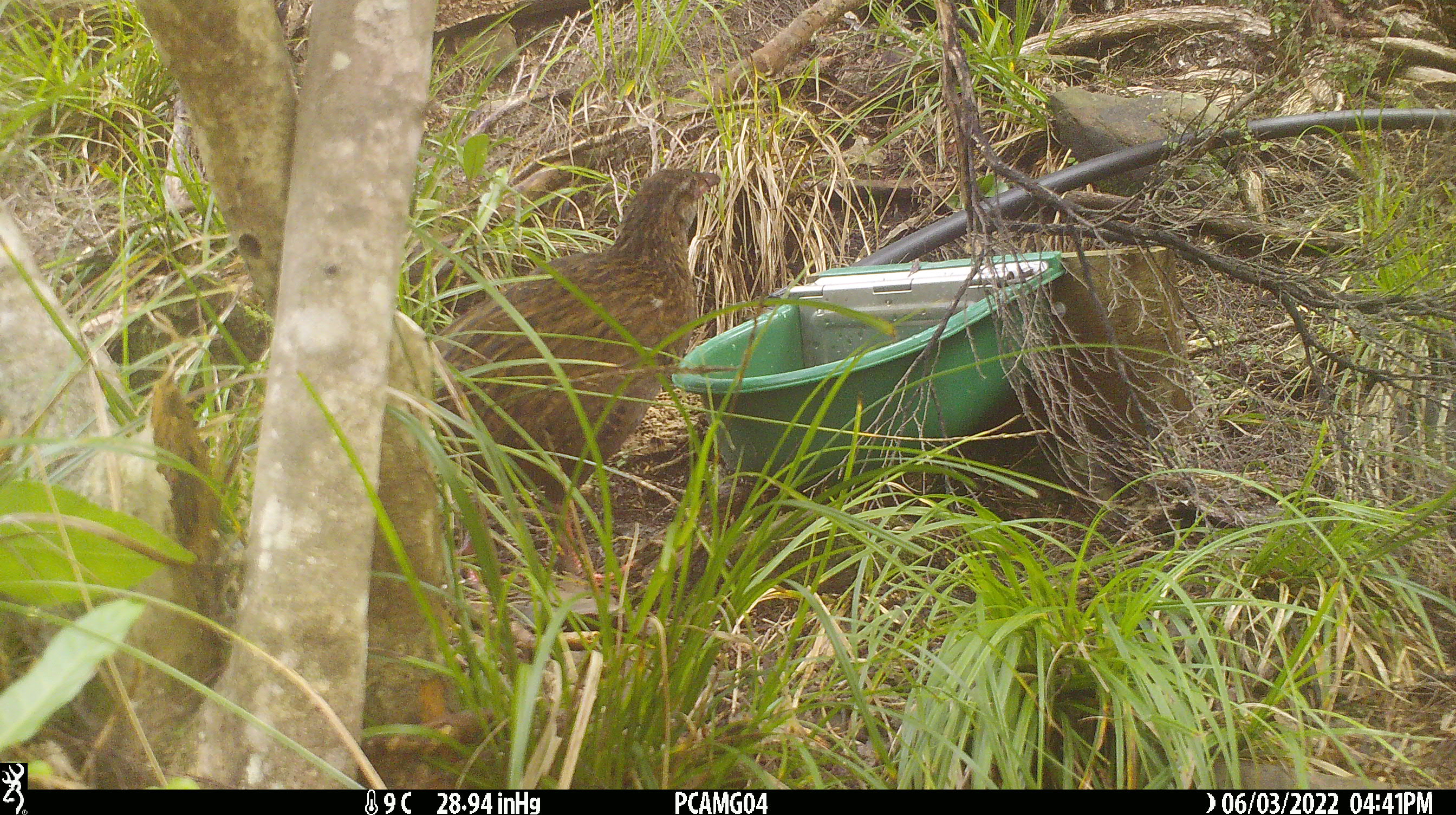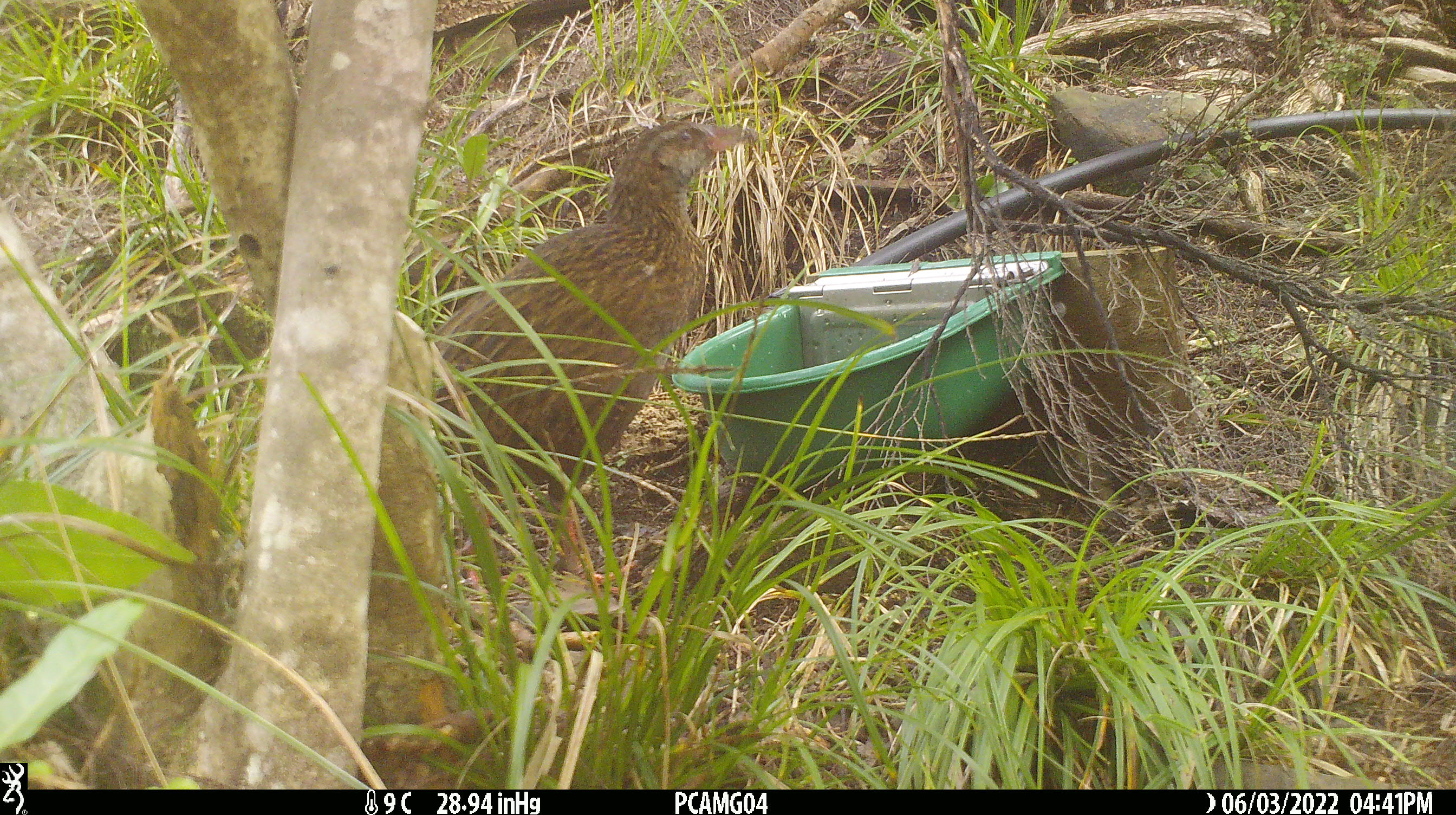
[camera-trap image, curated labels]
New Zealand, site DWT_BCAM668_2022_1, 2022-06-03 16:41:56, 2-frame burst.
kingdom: Animalia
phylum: Chordata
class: Aves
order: Gruiformes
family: Rallidae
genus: Gallirallus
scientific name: Gallirallus australis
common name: weka